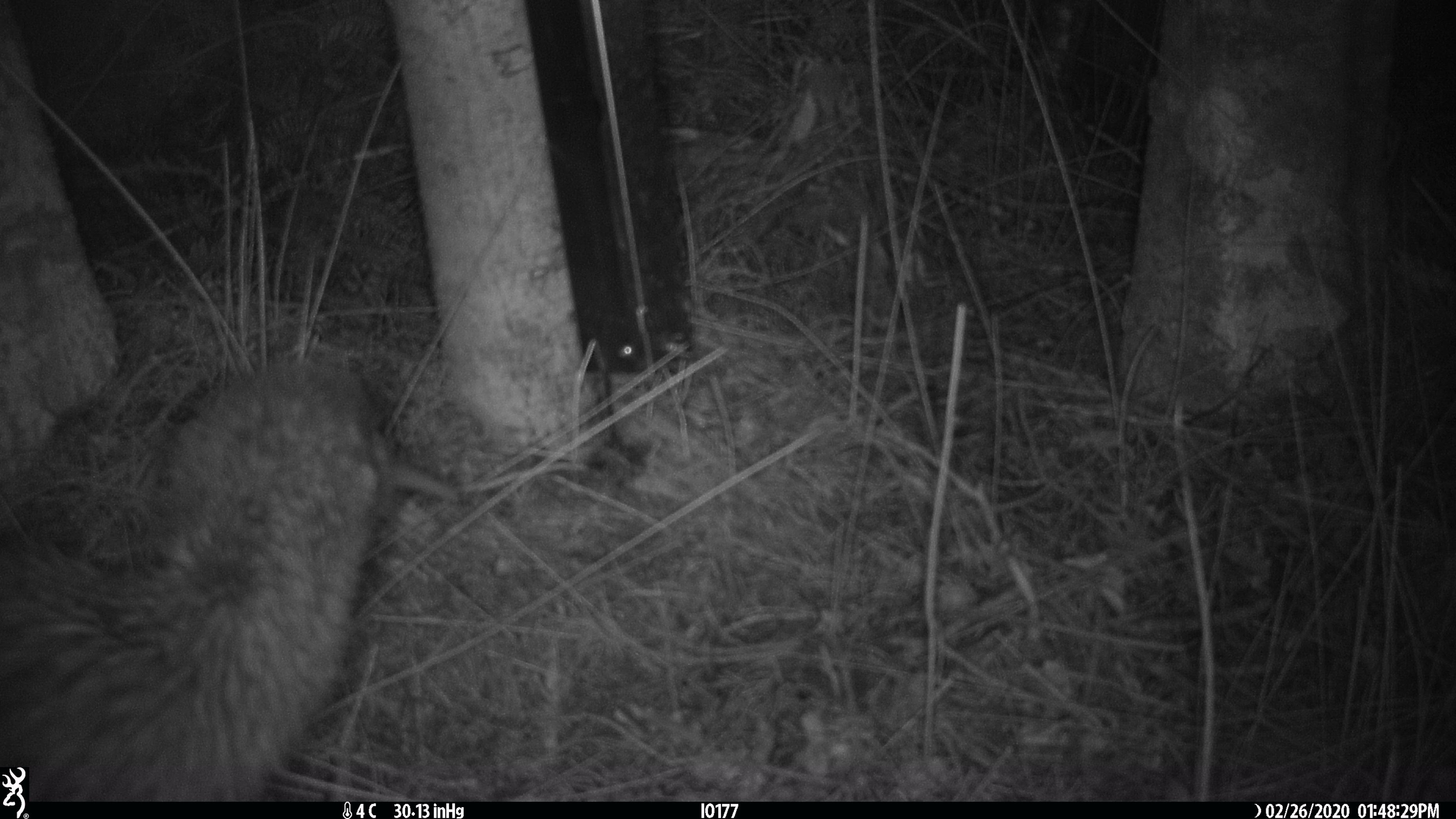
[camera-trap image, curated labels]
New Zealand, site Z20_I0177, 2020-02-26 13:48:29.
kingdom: Animalia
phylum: Chordata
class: Aves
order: Apterygiformes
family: Apterygidae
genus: Apteryx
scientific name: Apteryx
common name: kiwi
Kiwi (Apteryx).